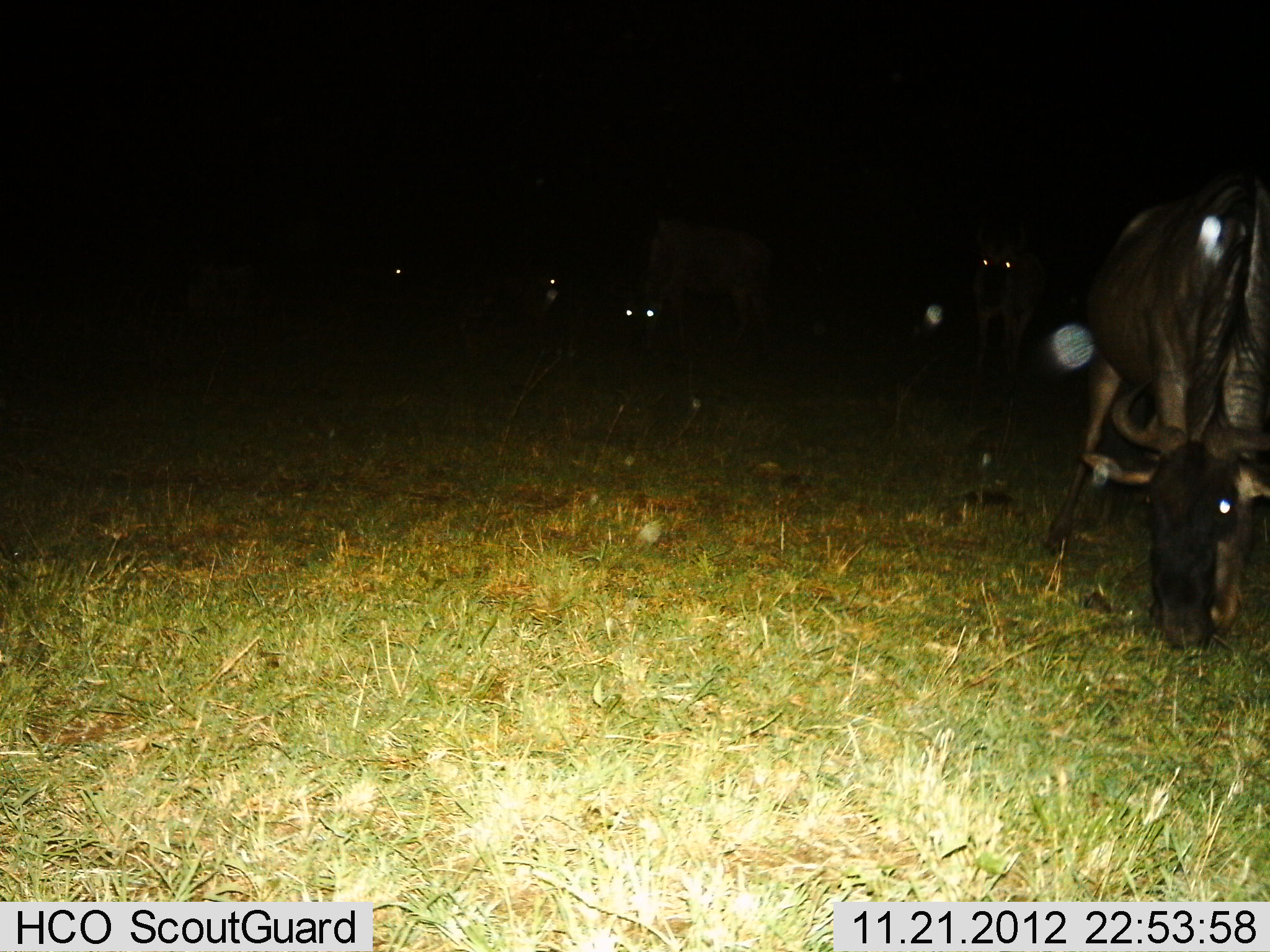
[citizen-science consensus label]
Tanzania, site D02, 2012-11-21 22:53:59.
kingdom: Animalia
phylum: Chordata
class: Mammalia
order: Artiodactyla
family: Bovidae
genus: Connochaetes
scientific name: Connochaetes taurinus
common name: blue wildebeest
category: wildebeest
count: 5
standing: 57%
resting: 4%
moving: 4%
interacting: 0%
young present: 4%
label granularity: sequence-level